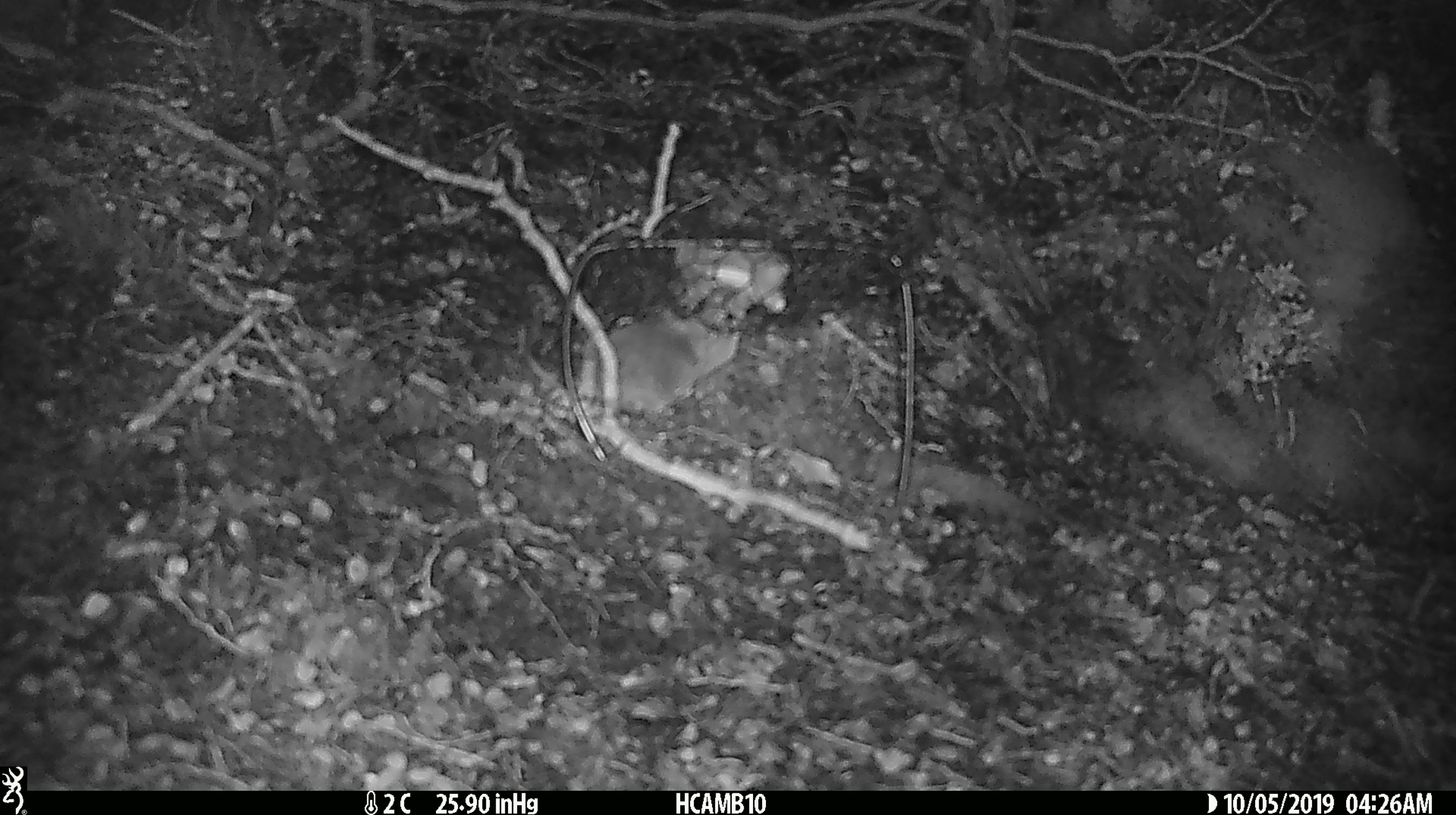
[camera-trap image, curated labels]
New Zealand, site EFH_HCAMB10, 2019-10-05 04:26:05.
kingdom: Animalia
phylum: Chordata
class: Mammalia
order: Rodentia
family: Muridae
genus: Mus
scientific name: Mus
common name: mouse